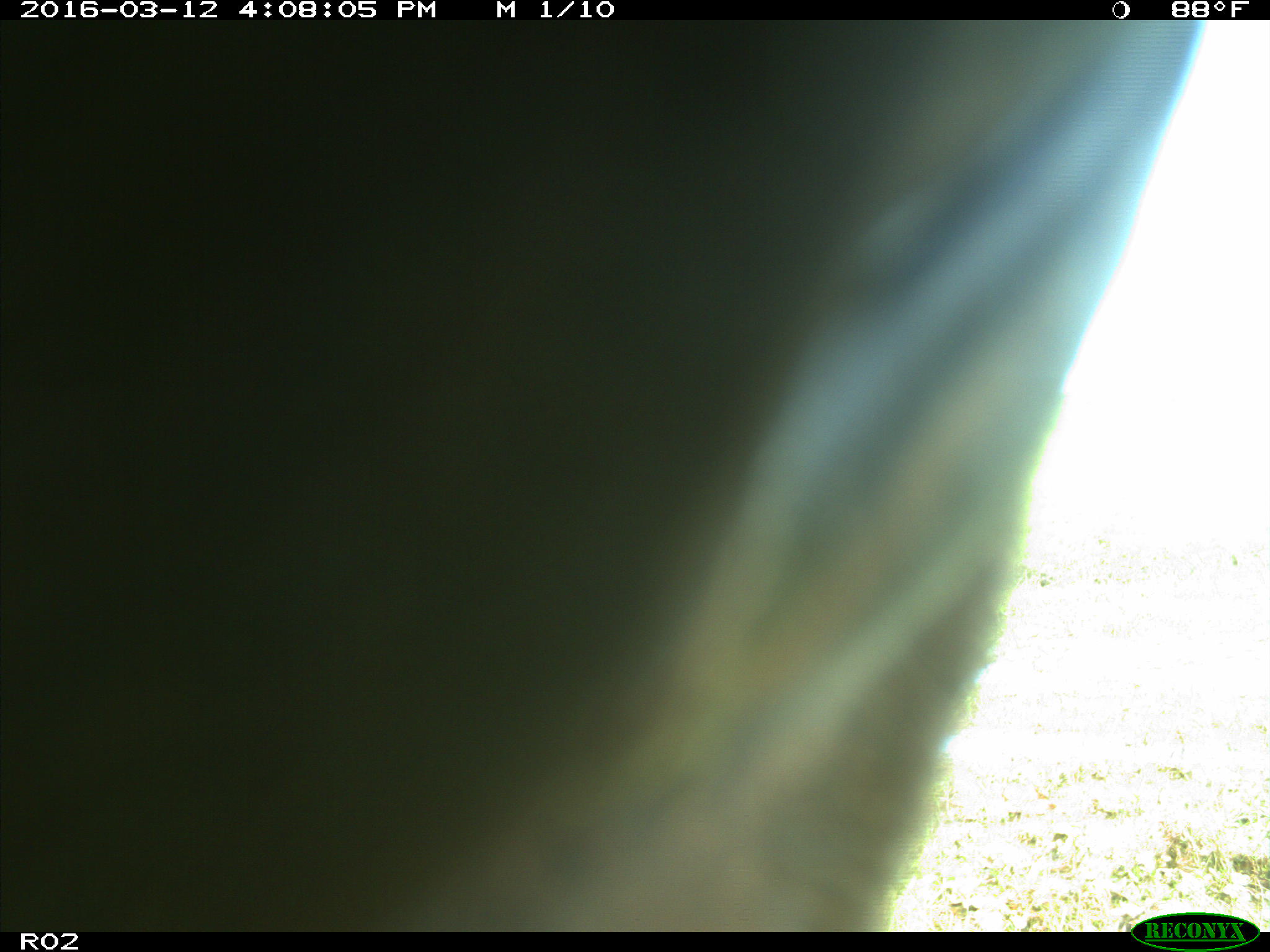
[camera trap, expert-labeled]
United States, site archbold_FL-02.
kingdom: Animalia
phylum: Chordata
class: Mammalia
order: Artiodactyla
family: Bovidae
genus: Bos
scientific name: Bos taurus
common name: domestic cow